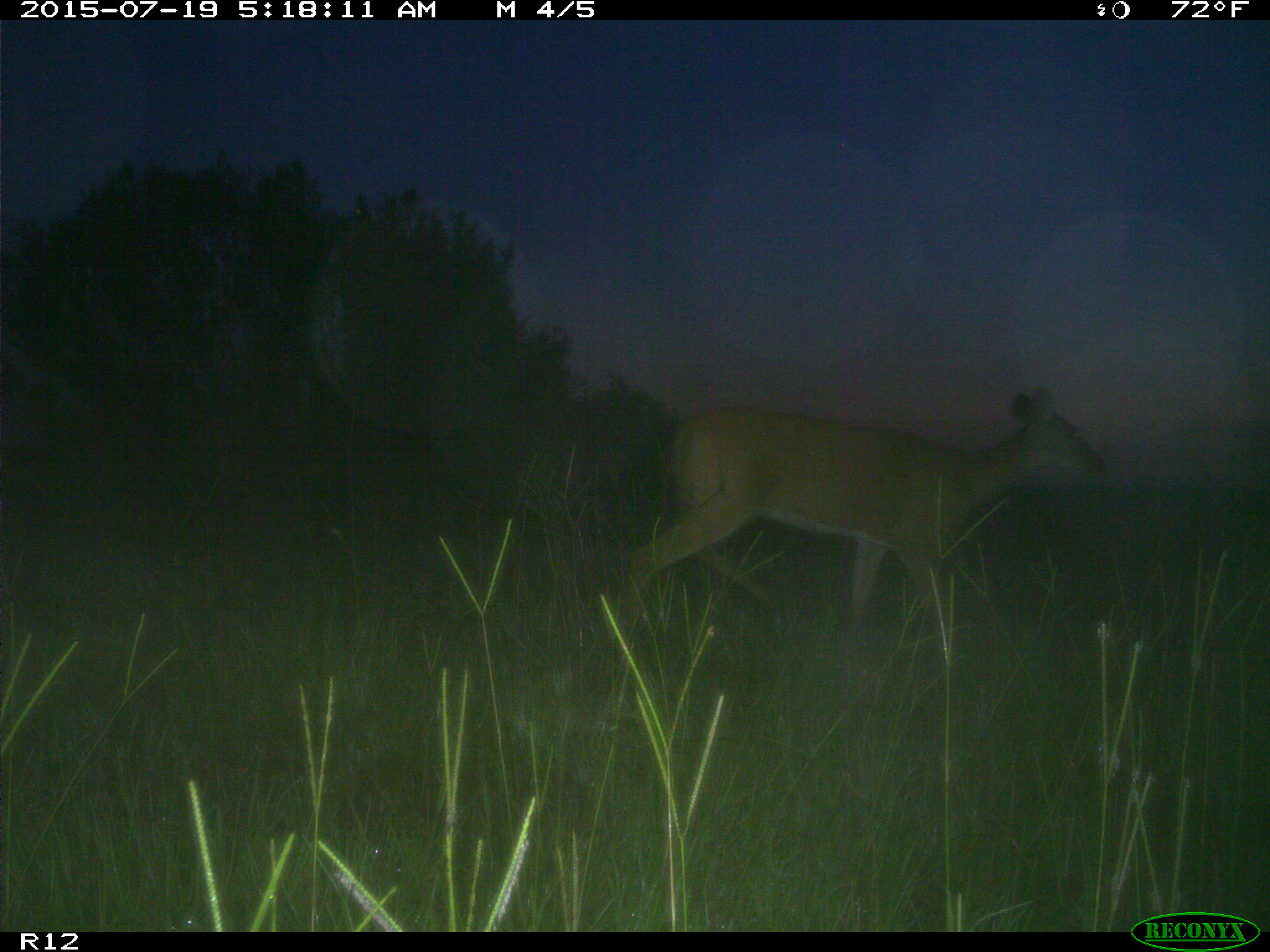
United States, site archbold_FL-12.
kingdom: Animalia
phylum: Chordata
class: Mammalia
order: Artiodactyla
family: Cervidae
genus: Odocoileus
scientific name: Odocoileus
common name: deer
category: unidentified deer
Unidentified deer (deer) (Odocoileus).